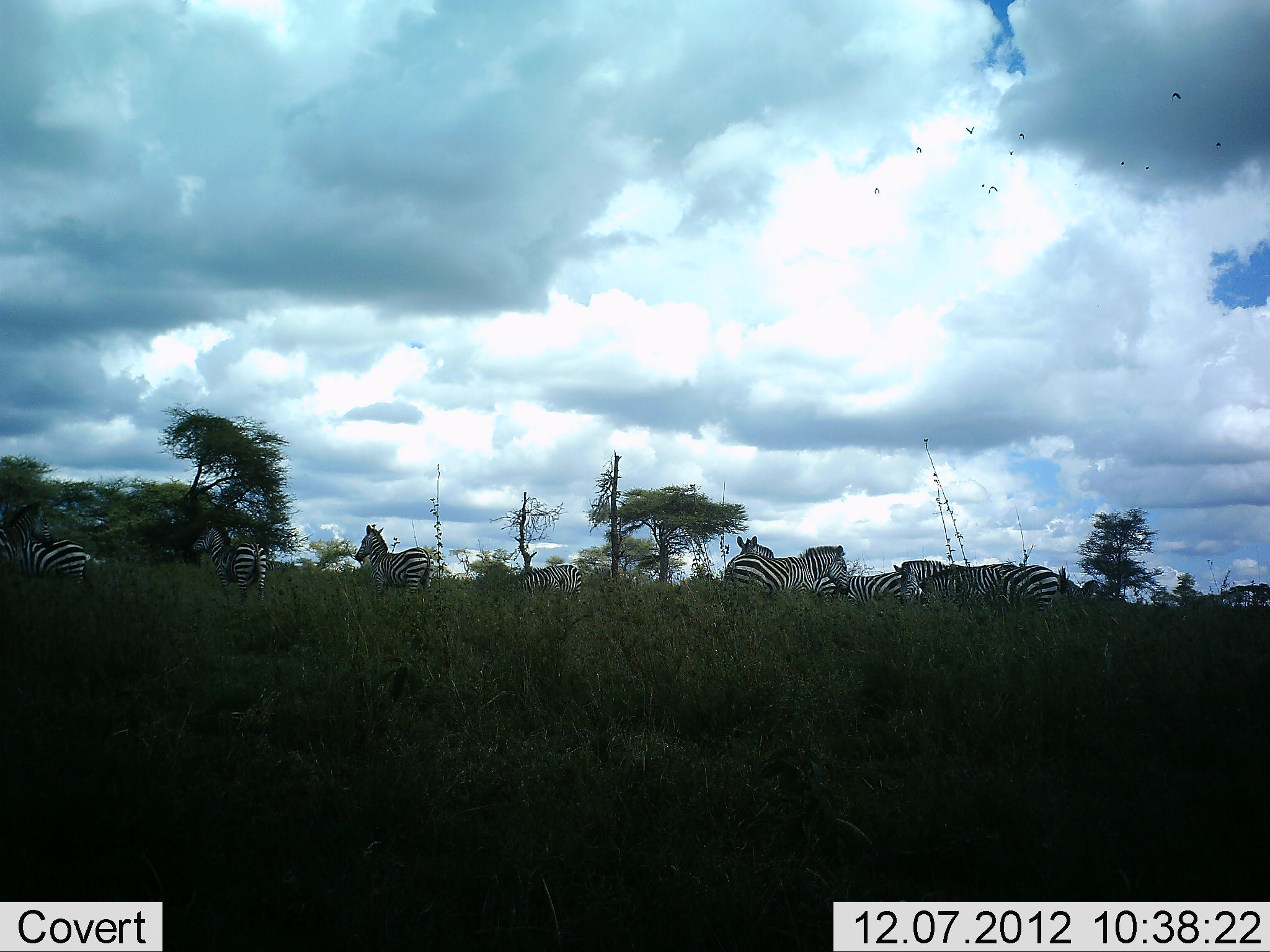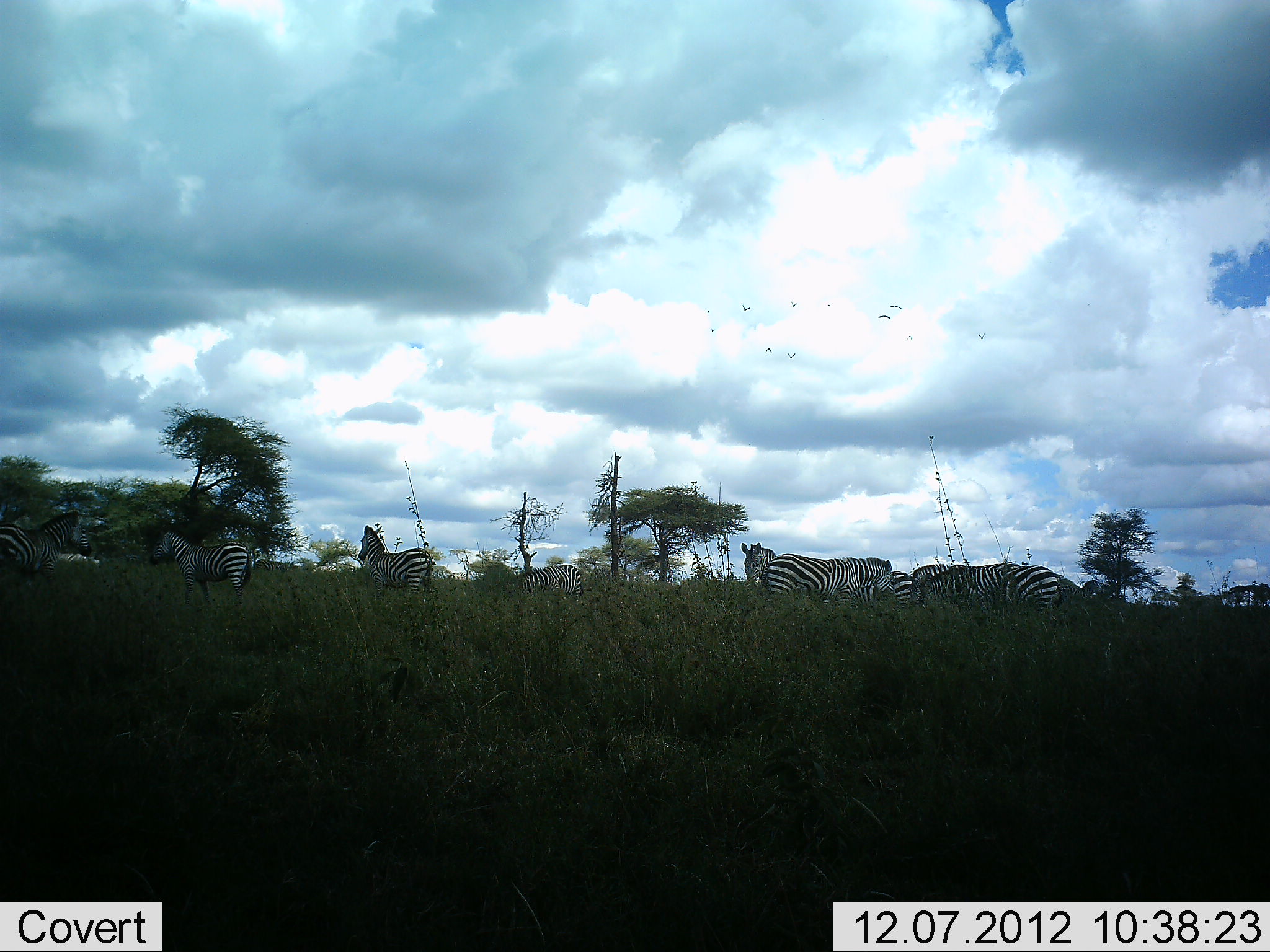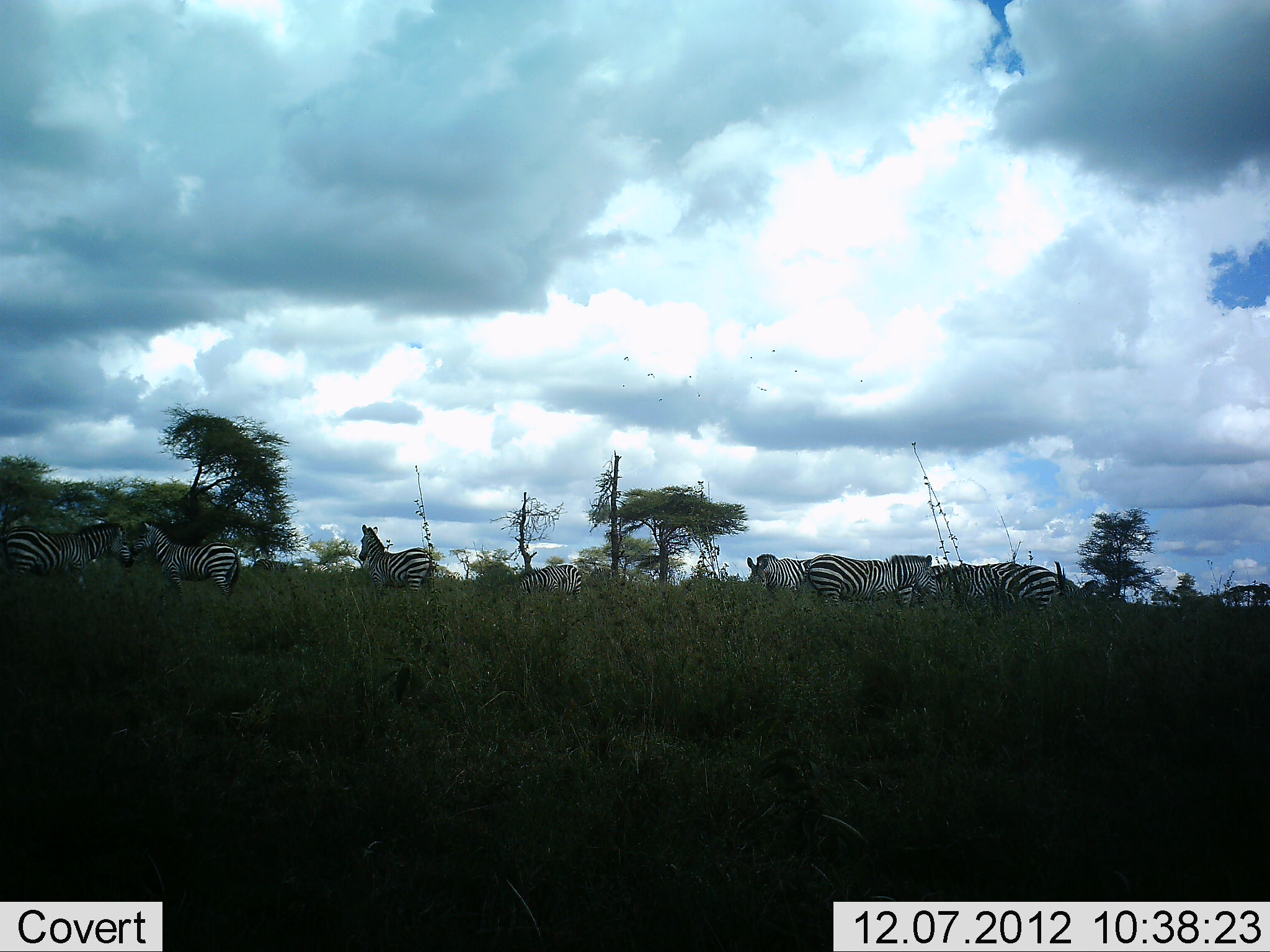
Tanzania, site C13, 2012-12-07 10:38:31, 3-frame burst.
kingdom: Animalia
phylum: Chordata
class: Mammalia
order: Perissodactyla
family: Equidae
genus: Equus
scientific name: Equus quagga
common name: plains zebra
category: zebra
Zebra (plains zebra) (Equus quagga), count 10. Behavior (volunteer vote fractions): standing 38%, resting 0%, moving 62%, interacting 0%. Young present (vote fraction): 0%. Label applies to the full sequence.